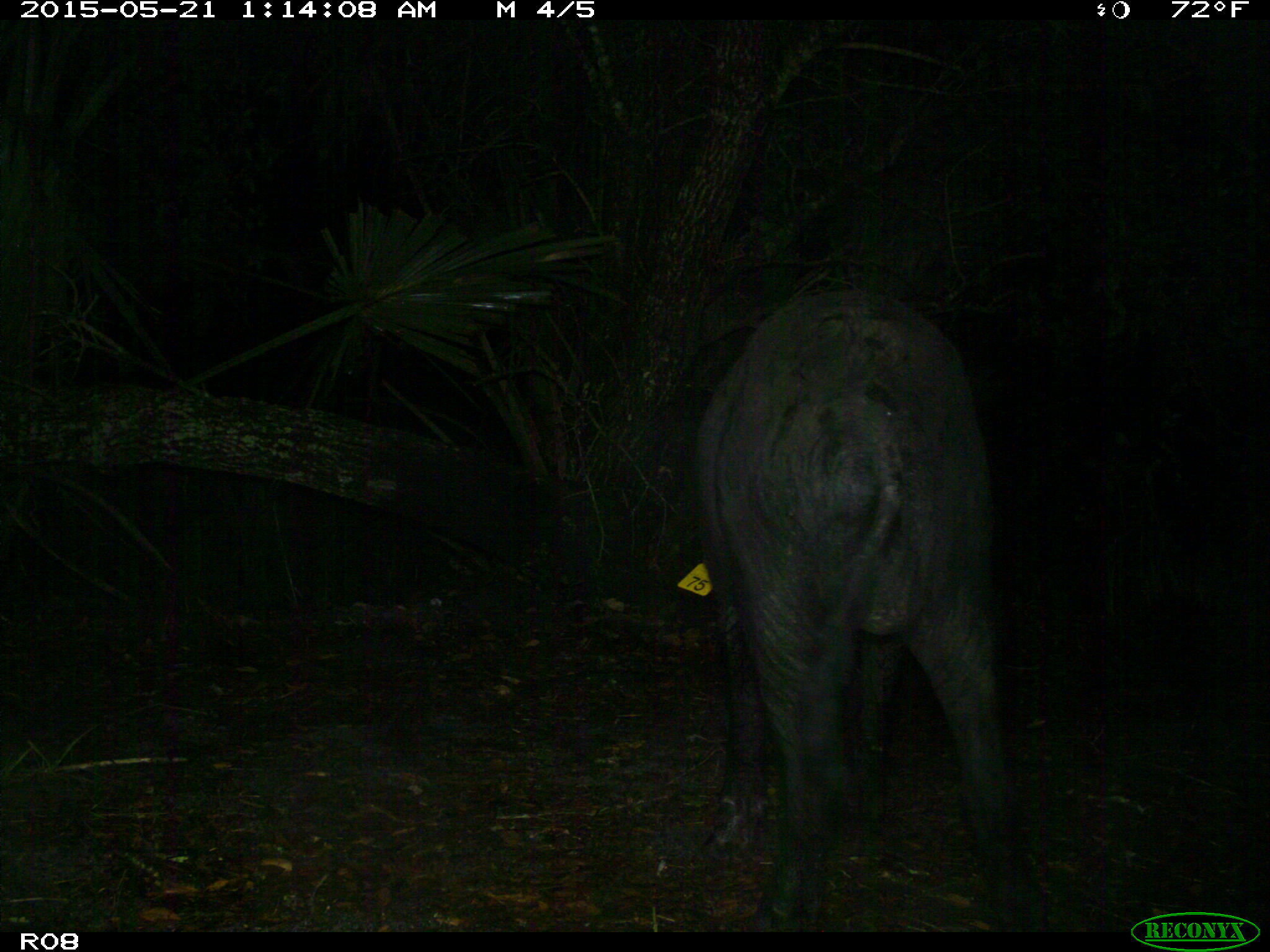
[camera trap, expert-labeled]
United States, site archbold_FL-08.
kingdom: Animalia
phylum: Chordata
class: Mammalia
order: Artiodactyla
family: Suidae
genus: Sus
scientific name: Sus scrofa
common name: wild boar